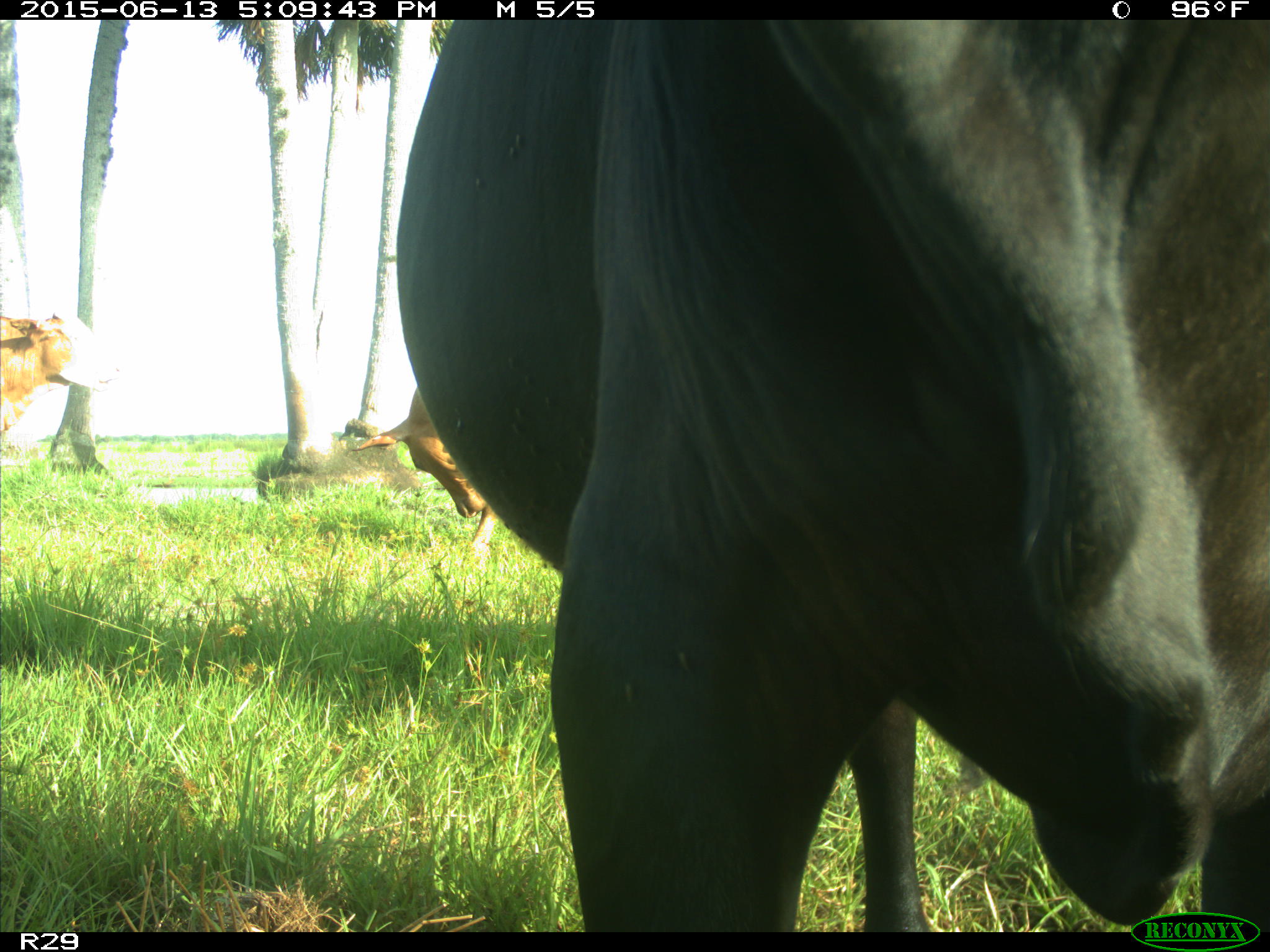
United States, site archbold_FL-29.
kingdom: Animalia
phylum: Chordata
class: Mammalia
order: Artiodactyla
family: Bovidae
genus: Bos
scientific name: Bos taurus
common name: domestic cow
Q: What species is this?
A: Bos taurus (domestic cow).